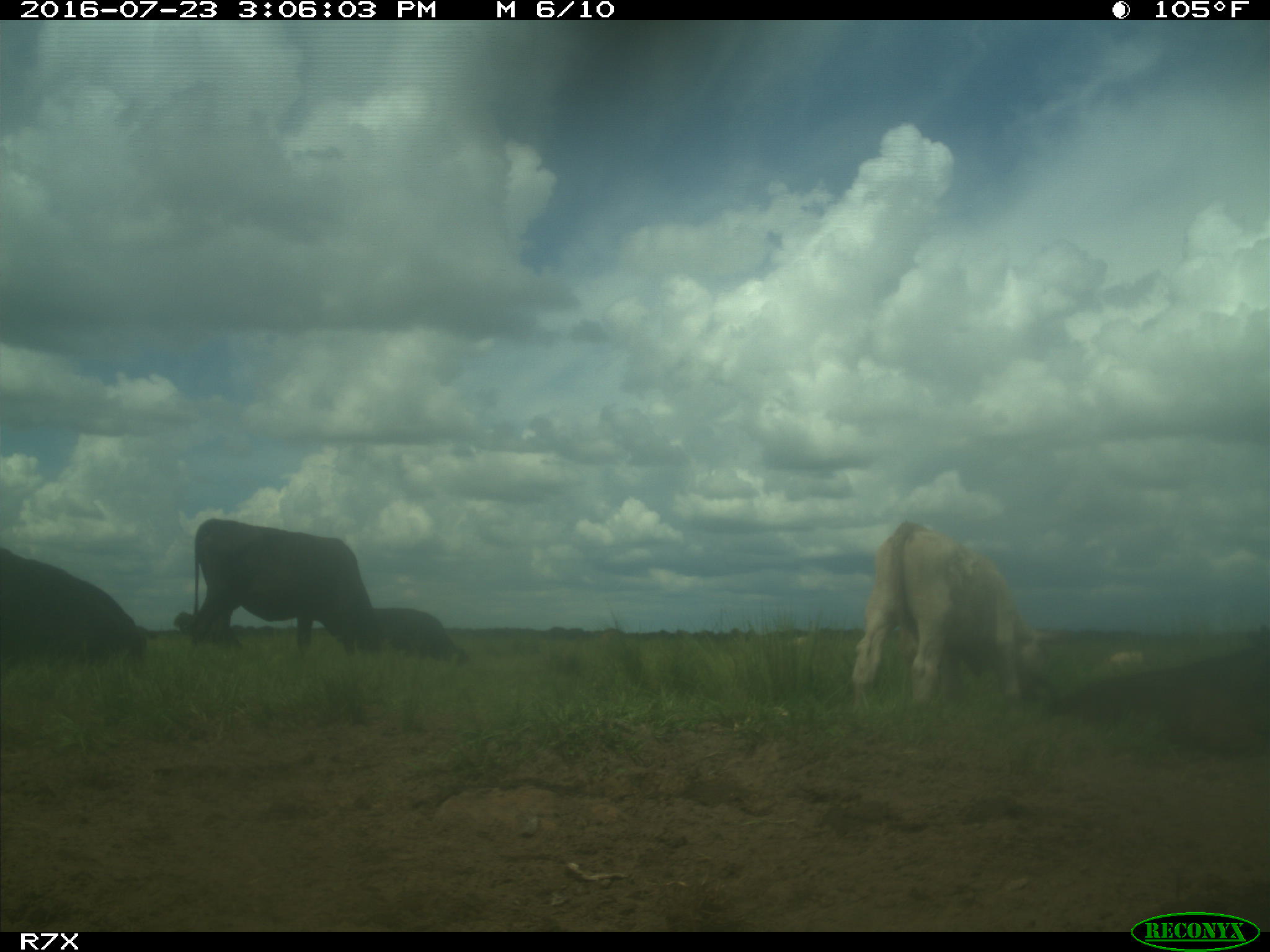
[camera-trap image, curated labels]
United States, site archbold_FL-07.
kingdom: Animalia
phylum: Chordata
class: Mammalia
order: Artiodactyla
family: Bovidae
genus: Bos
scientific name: Bos taurus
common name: domestic cow